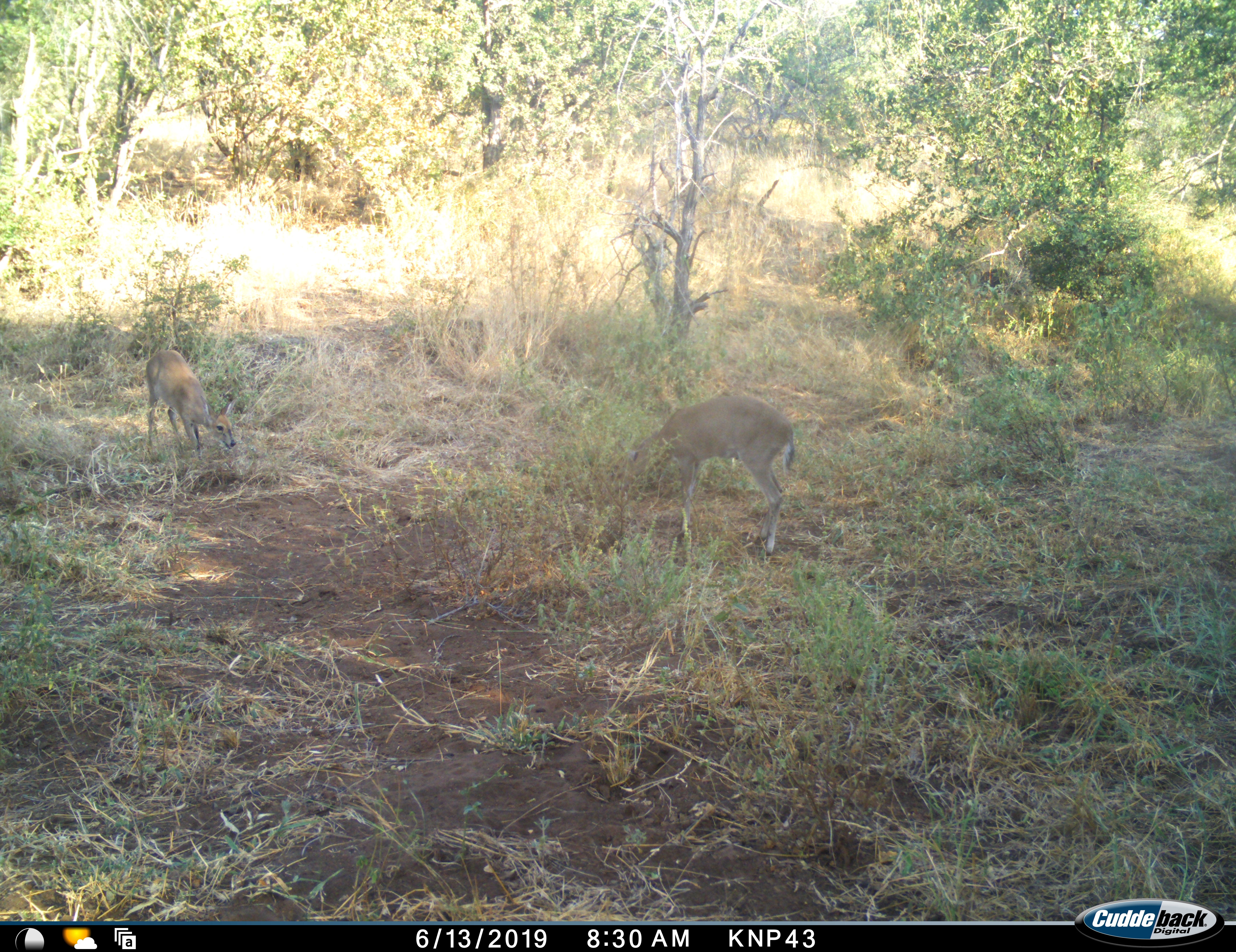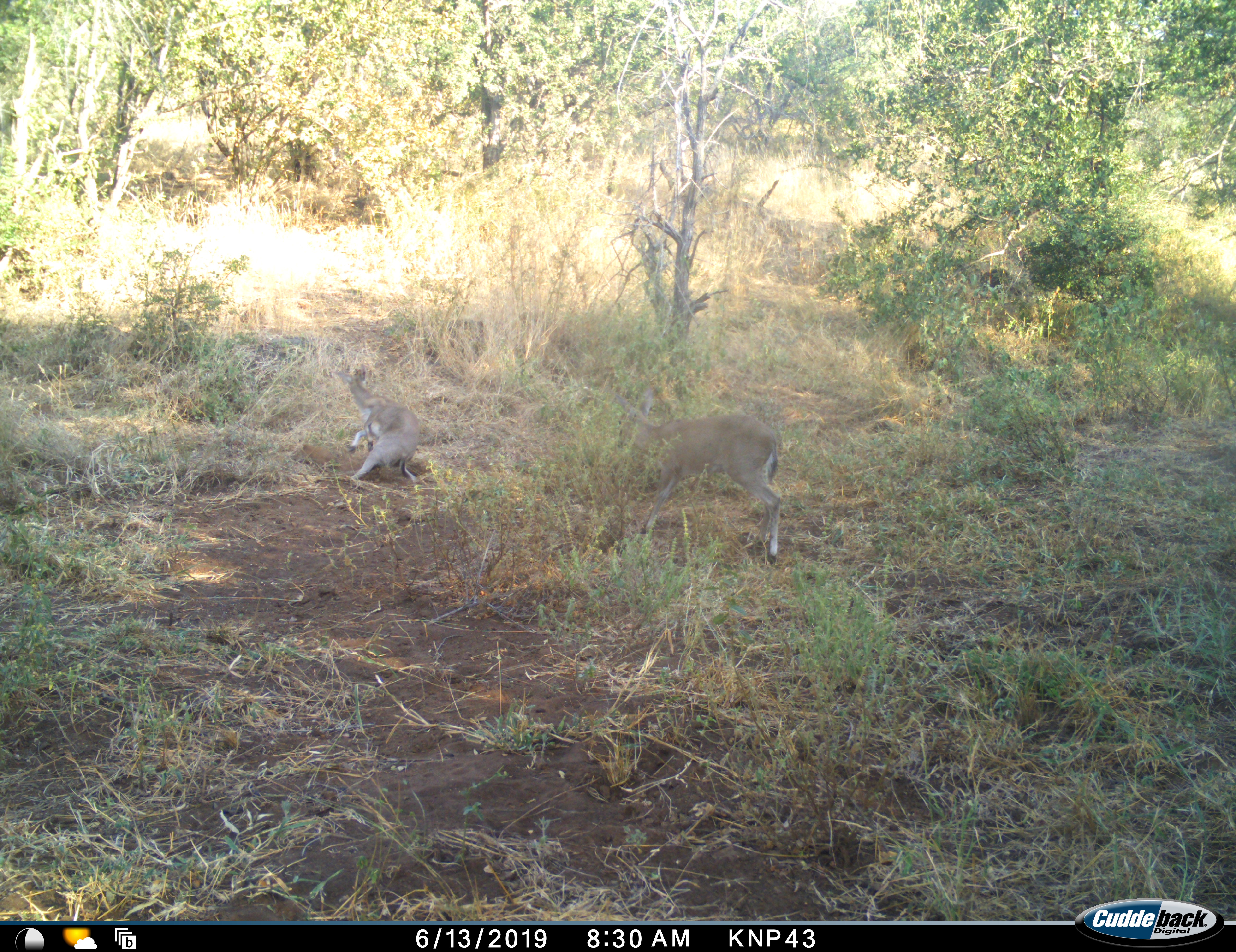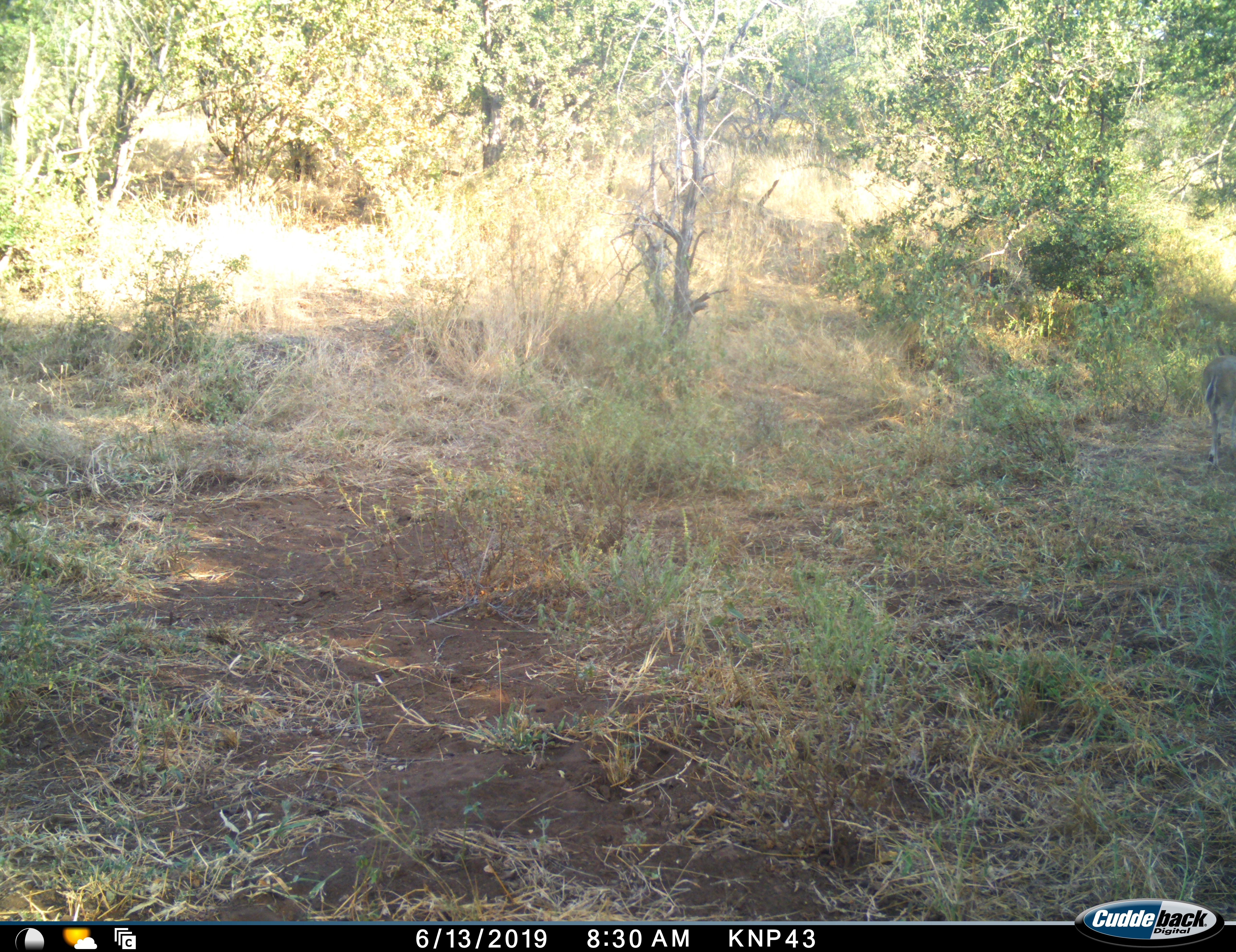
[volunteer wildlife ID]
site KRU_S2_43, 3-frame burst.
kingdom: Animalia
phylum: Chordata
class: Mammalia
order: Artiodactyla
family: Bovidae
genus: Aepyceros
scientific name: Aepyceros melampus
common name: impala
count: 2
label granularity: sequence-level